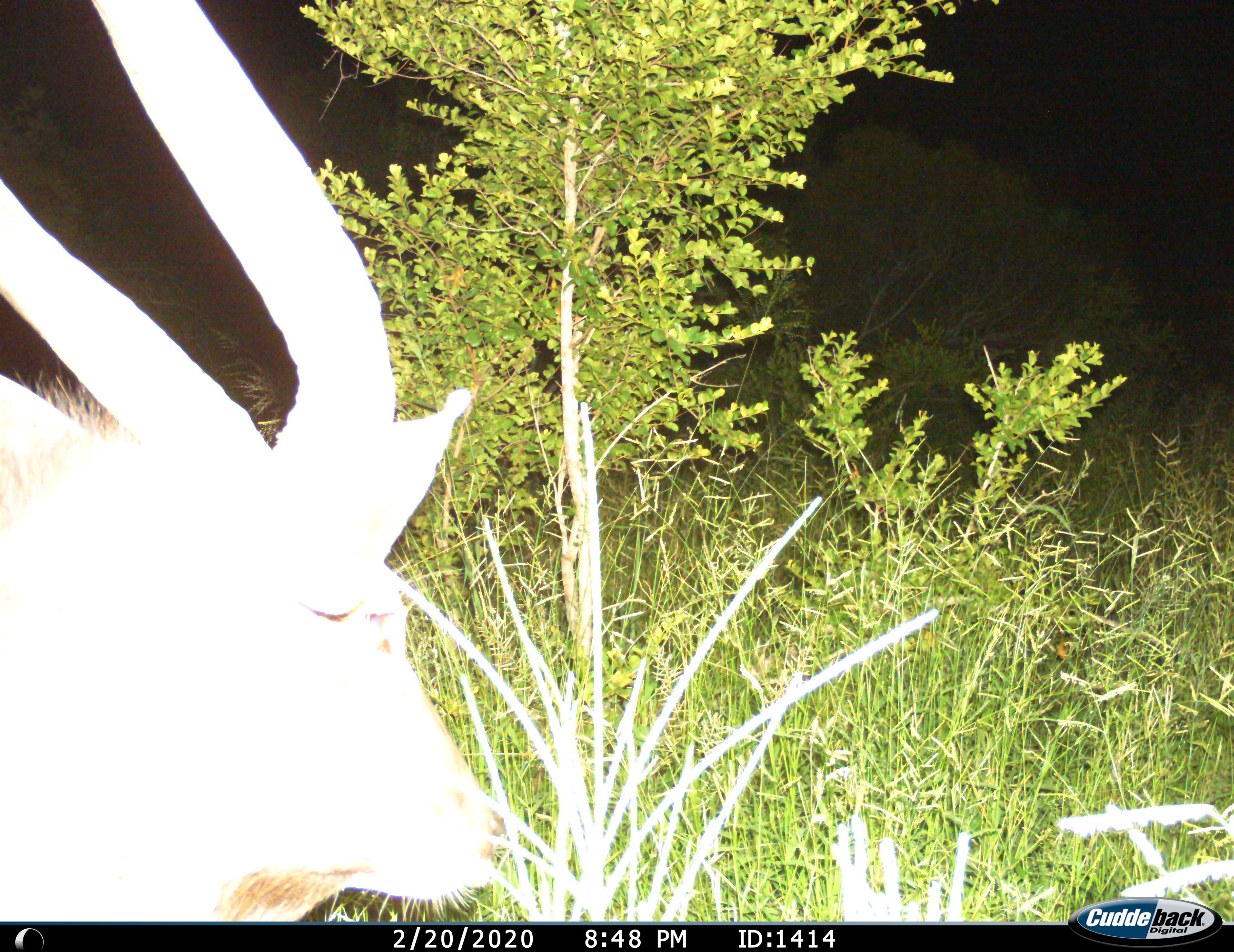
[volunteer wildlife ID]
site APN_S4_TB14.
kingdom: Animalia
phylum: Chordata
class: Mammalia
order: Artiodactyla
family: Bovidae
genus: Aepyceros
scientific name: Aepyceros melampus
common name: impala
Impala (Aepyceros melampus), count 1. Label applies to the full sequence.